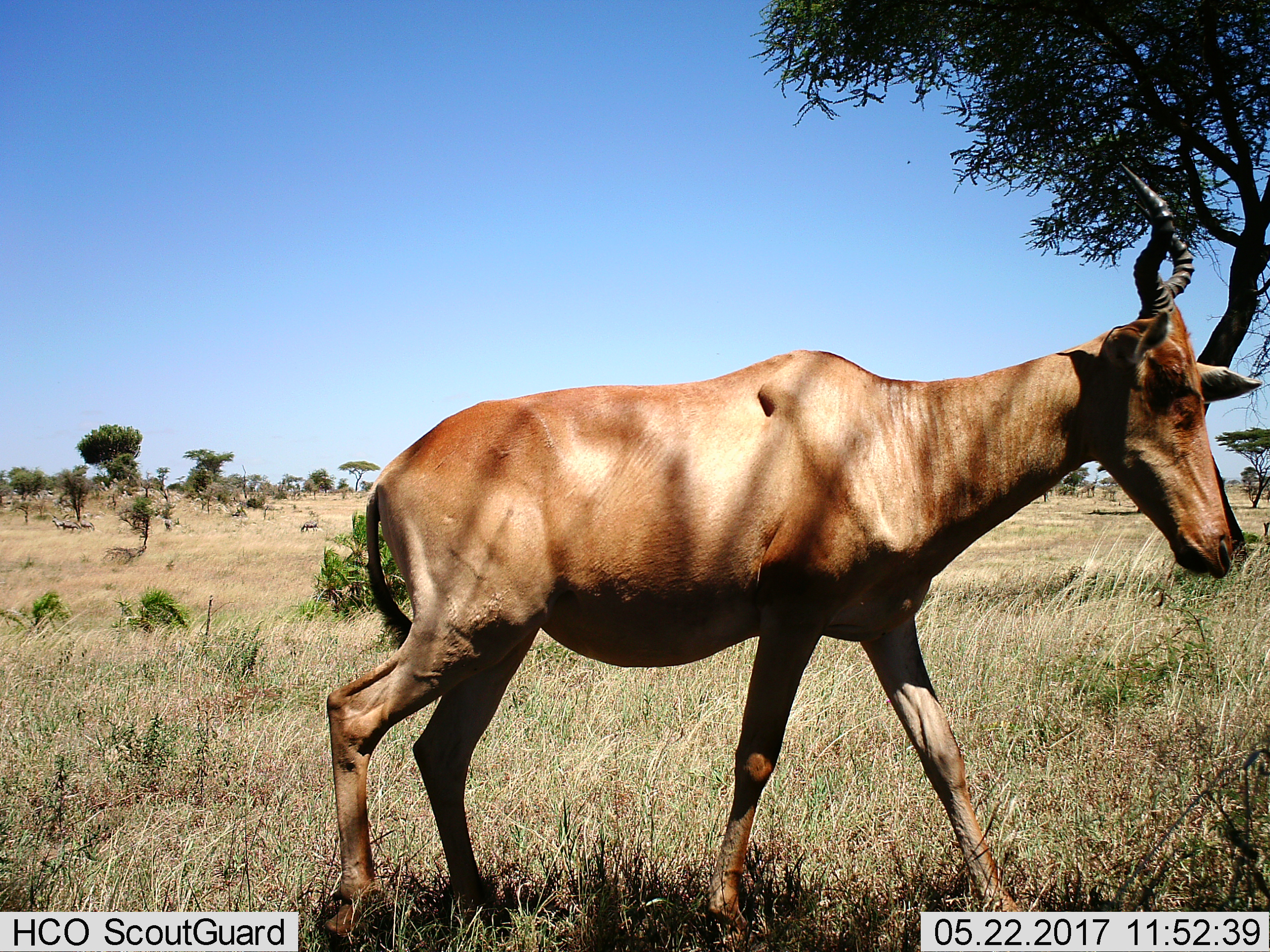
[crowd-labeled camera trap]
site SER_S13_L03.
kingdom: Animalia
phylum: Chordata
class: Mammalia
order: Artiodactyla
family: Bovidae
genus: Alcelaphus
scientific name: Alcelaphus buselaphus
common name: hartebeest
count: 1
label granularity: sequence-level